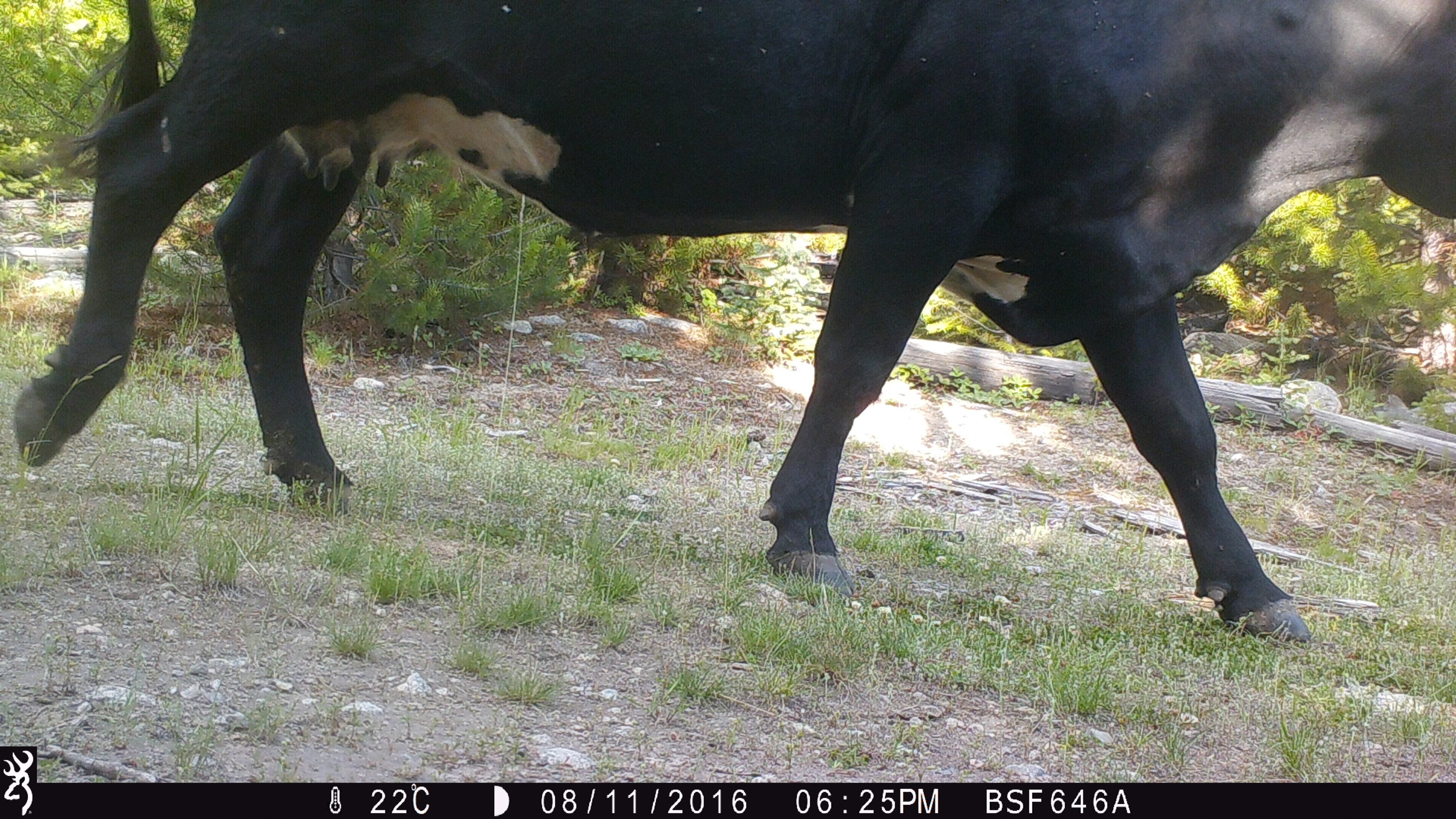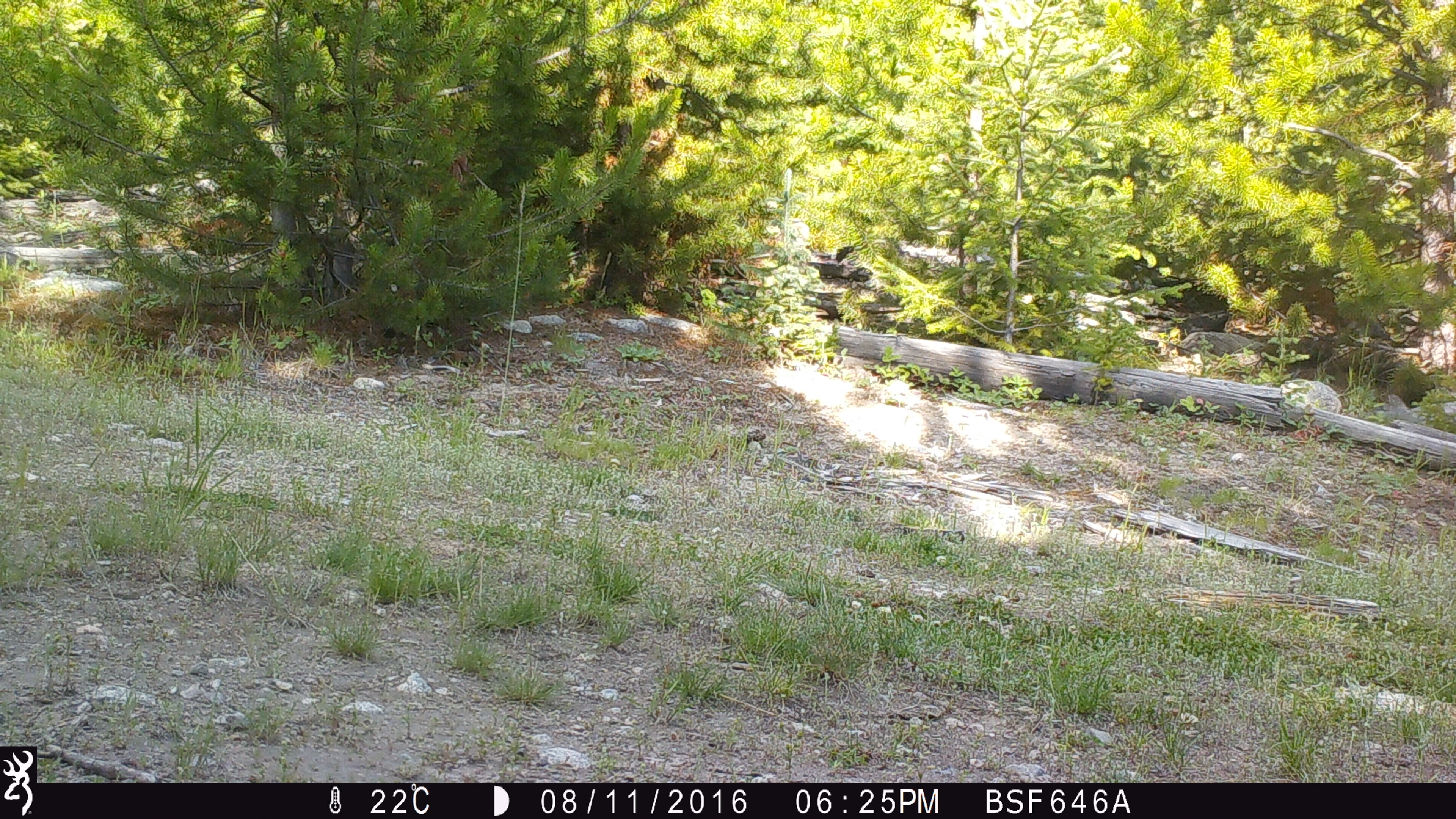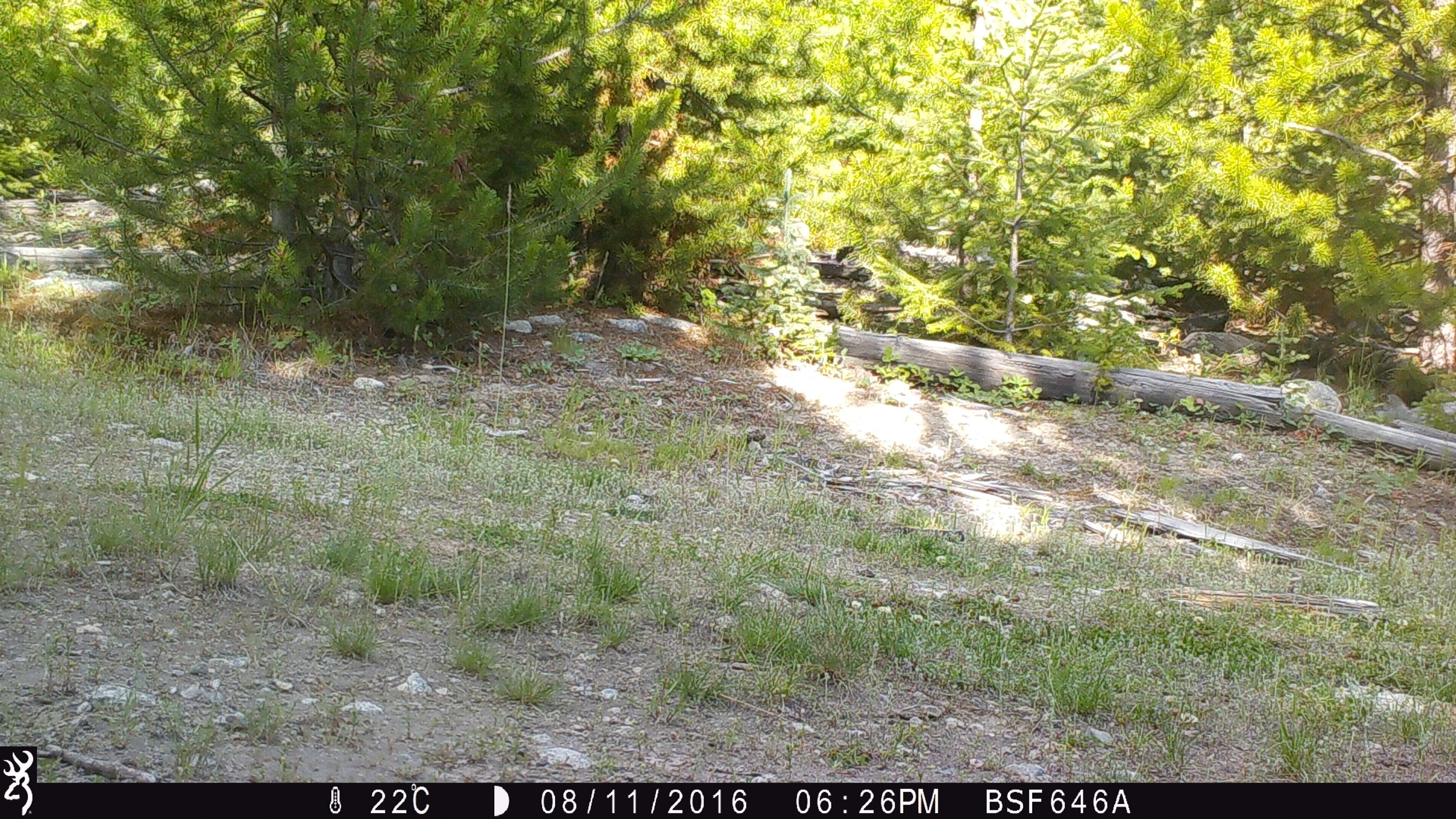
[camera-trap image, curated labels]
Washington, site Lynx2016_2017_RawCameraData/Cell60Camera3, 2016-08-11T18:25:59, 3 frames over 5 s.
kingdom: Animalia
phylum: Chordata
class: Mammalia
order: Artiodactyla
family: Bovidae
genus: Bos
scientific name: Bos taurus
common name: domestic cattle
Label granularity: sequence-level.